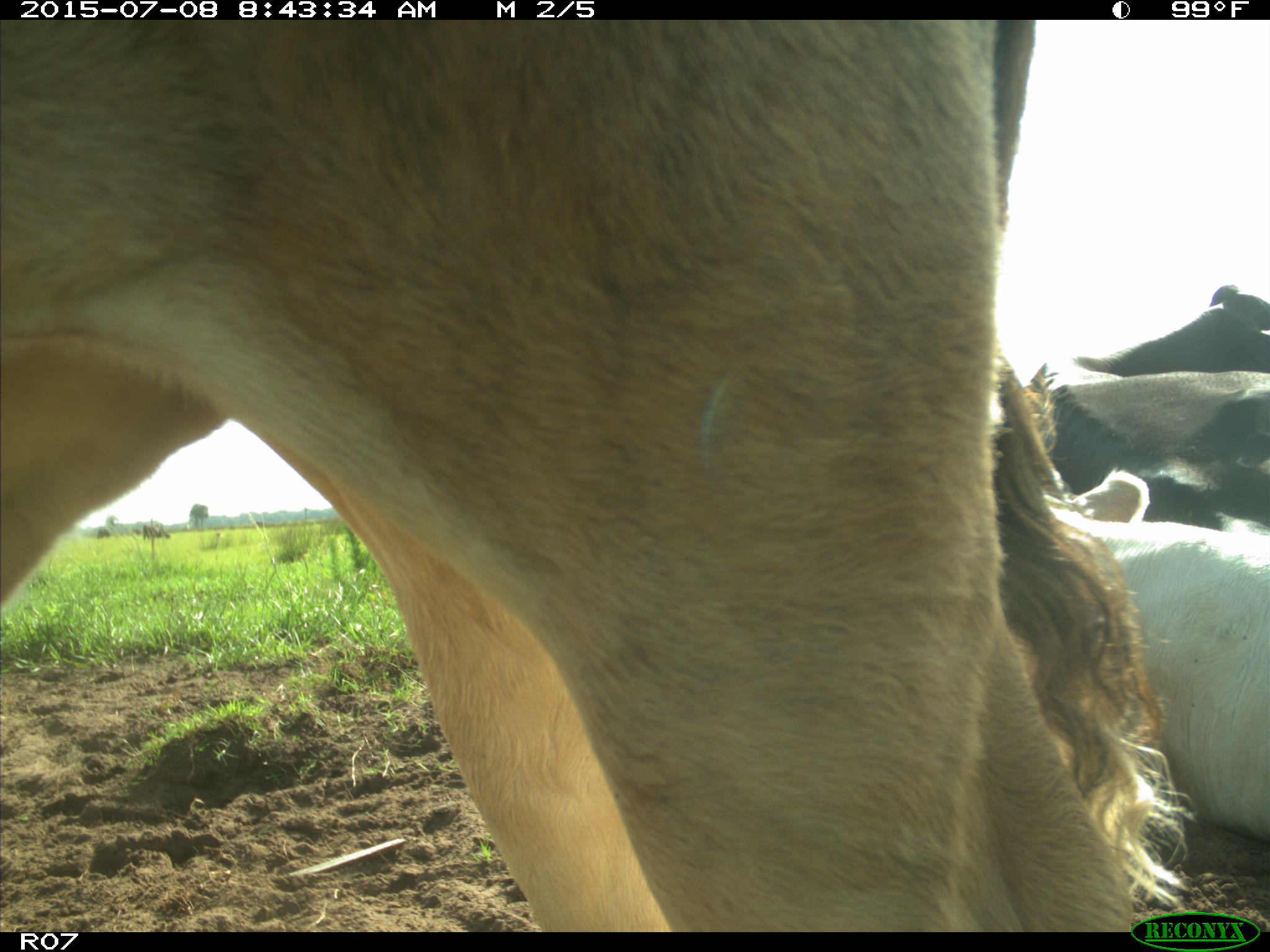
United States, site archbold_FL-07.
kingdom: Animalia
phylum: Chordata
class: Mammalia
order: Artiodactyla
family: Bovidae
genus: Bos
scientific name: Bos taurus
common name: domestic cow